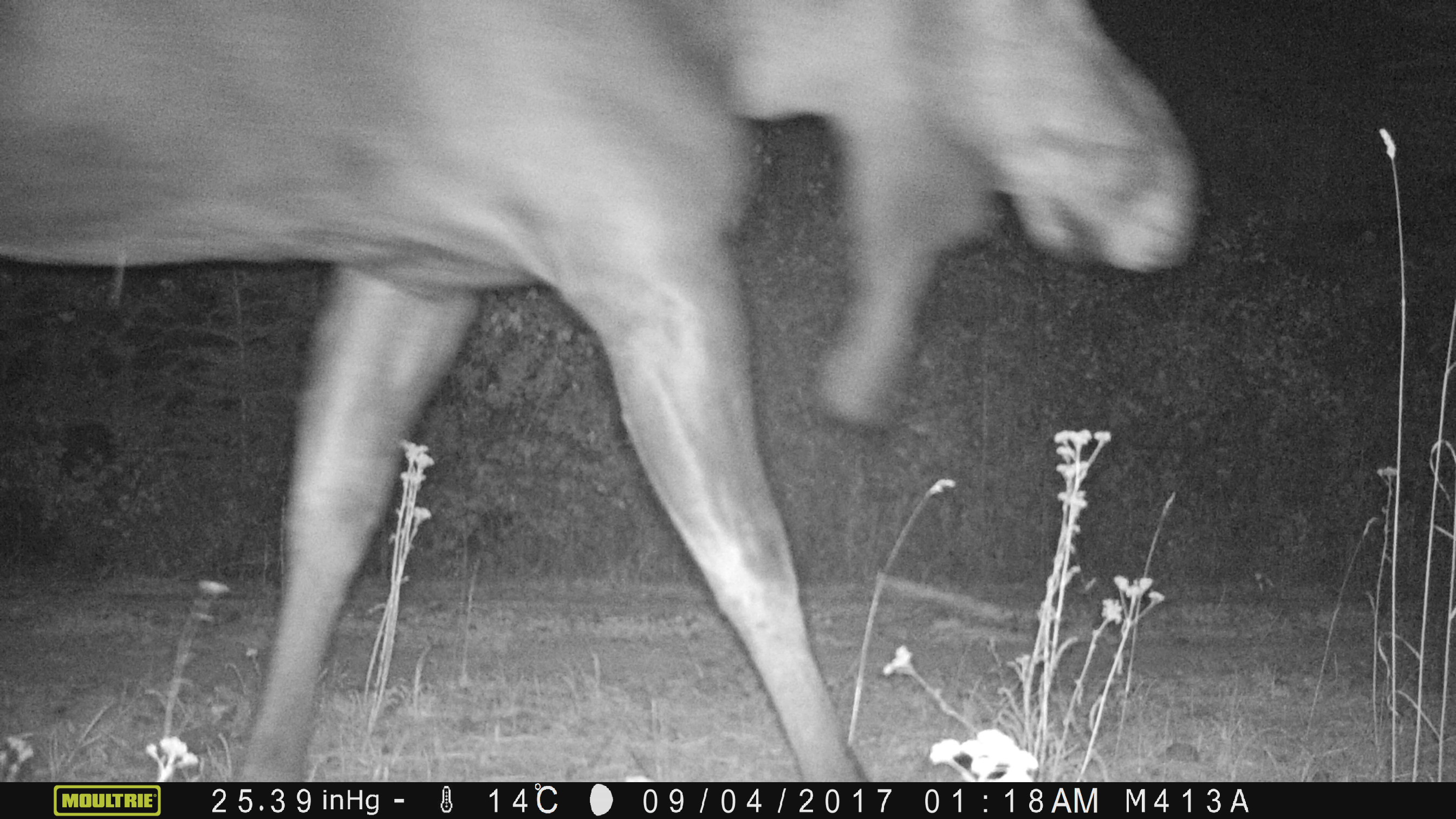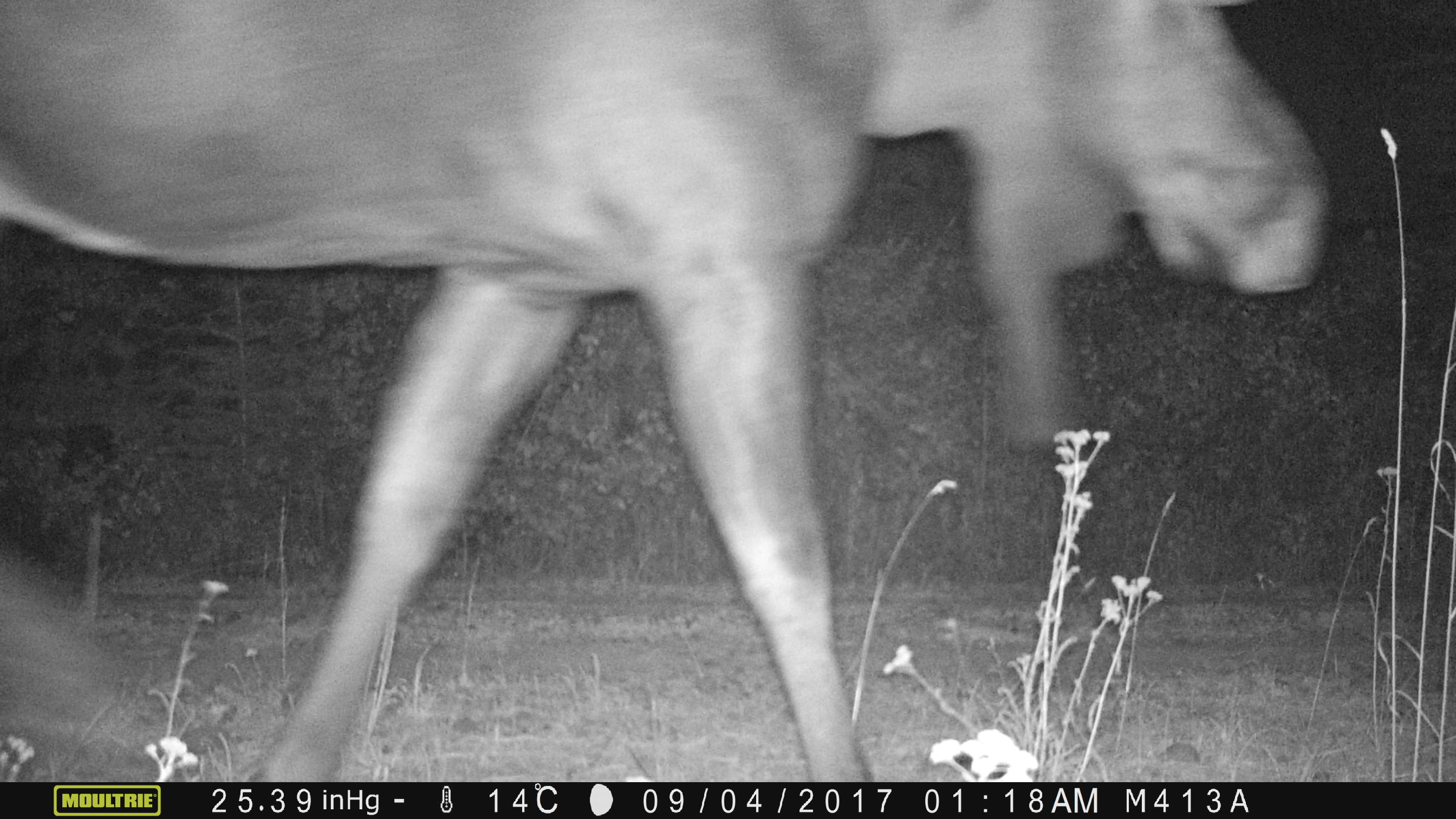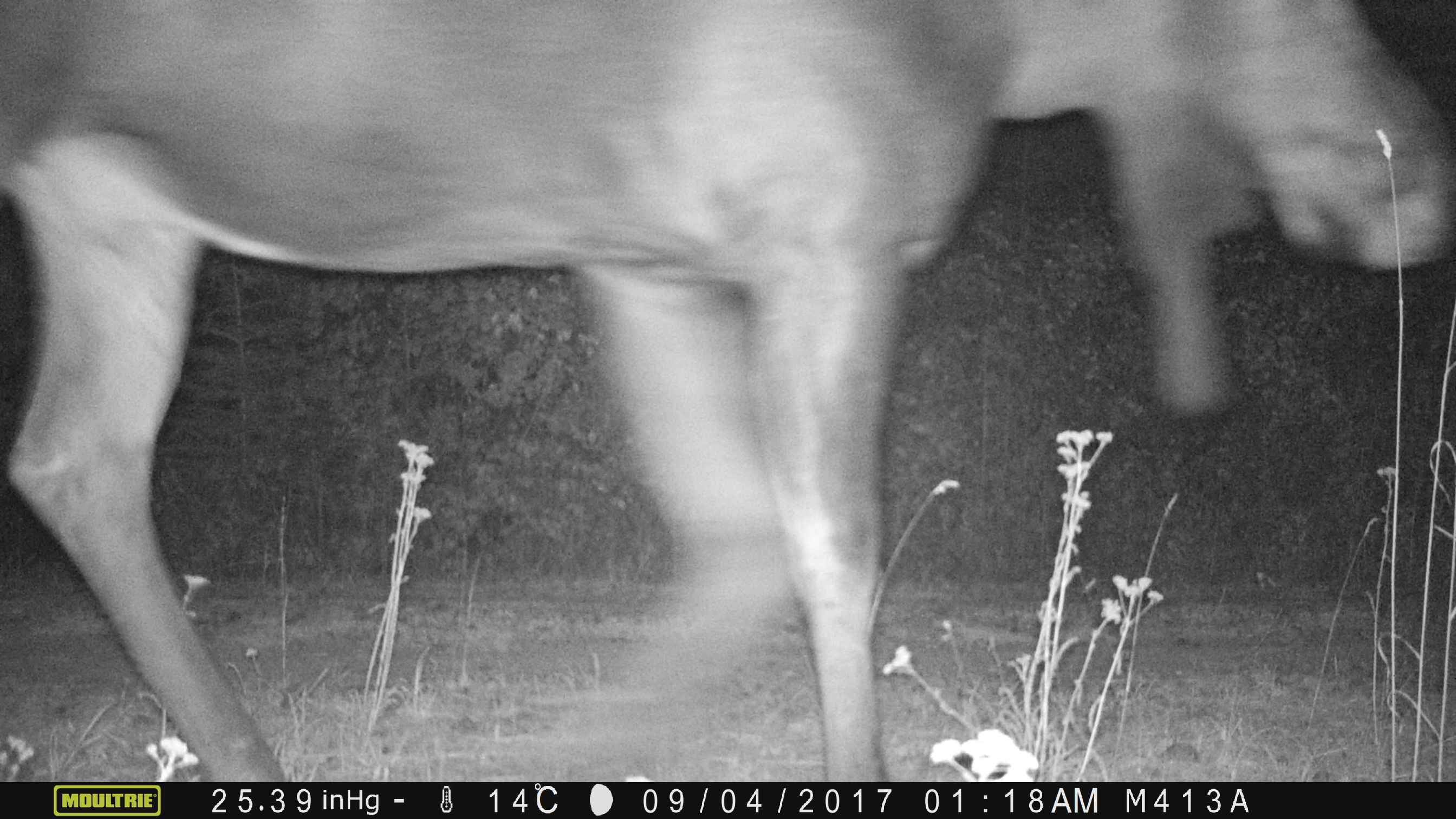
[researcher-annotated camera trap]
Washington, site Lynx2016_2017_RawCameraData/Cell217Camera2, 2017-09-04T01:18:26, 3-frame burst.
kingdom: Animalia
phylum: Chordata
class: Mammalia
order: Artiodactyla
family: Cervidae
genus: Alces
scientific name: Alces alces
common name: moose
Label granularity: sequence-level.